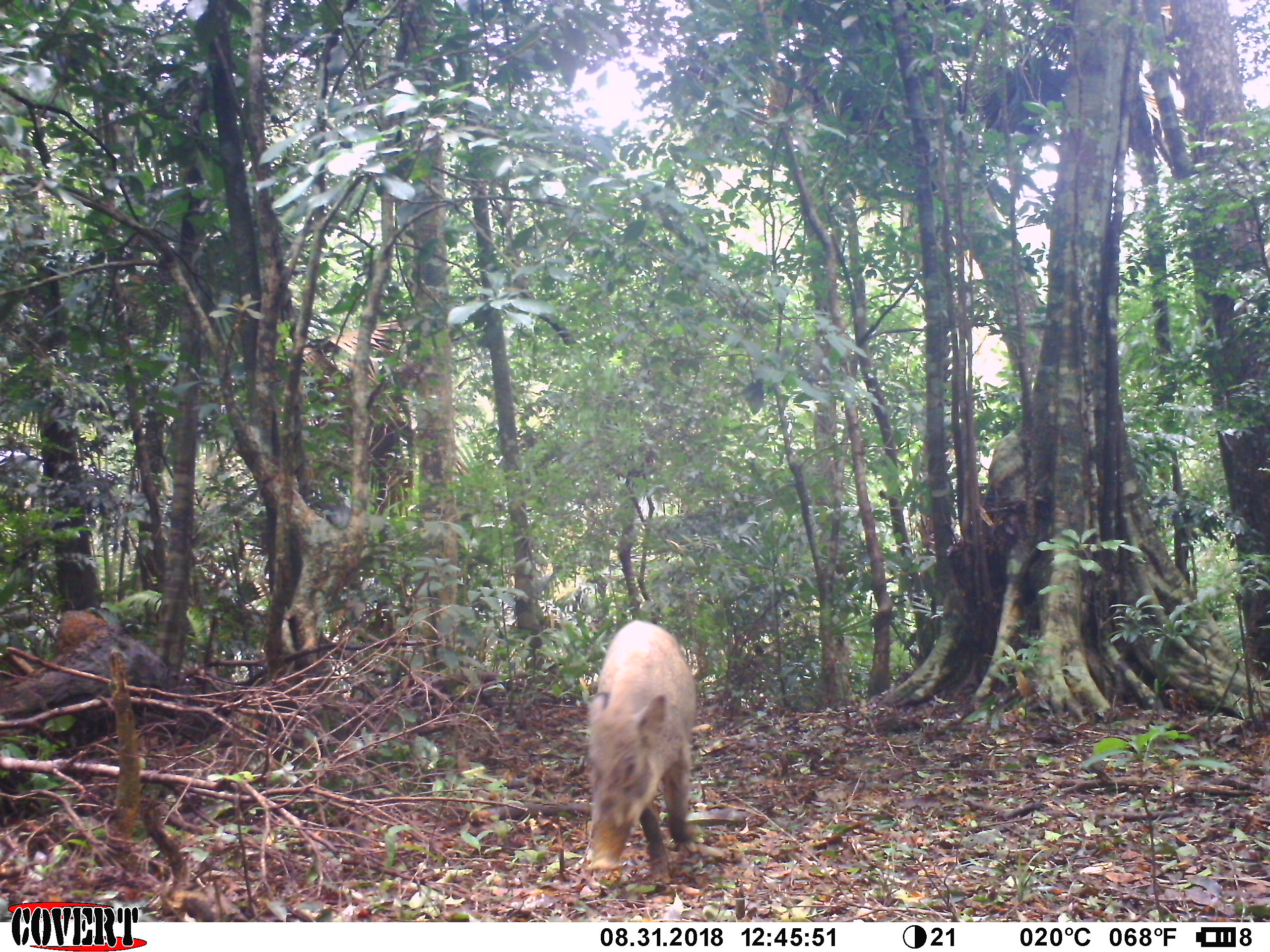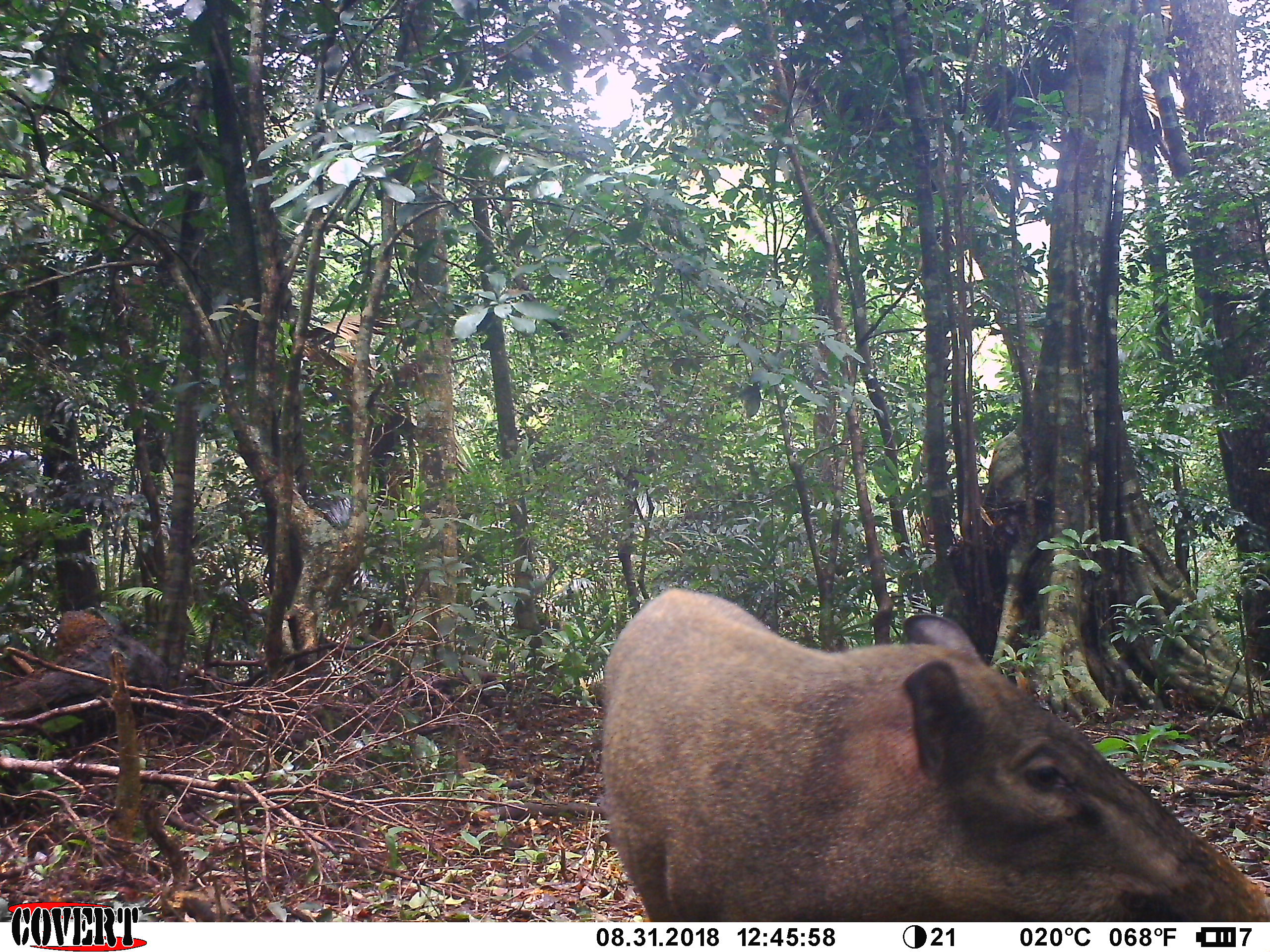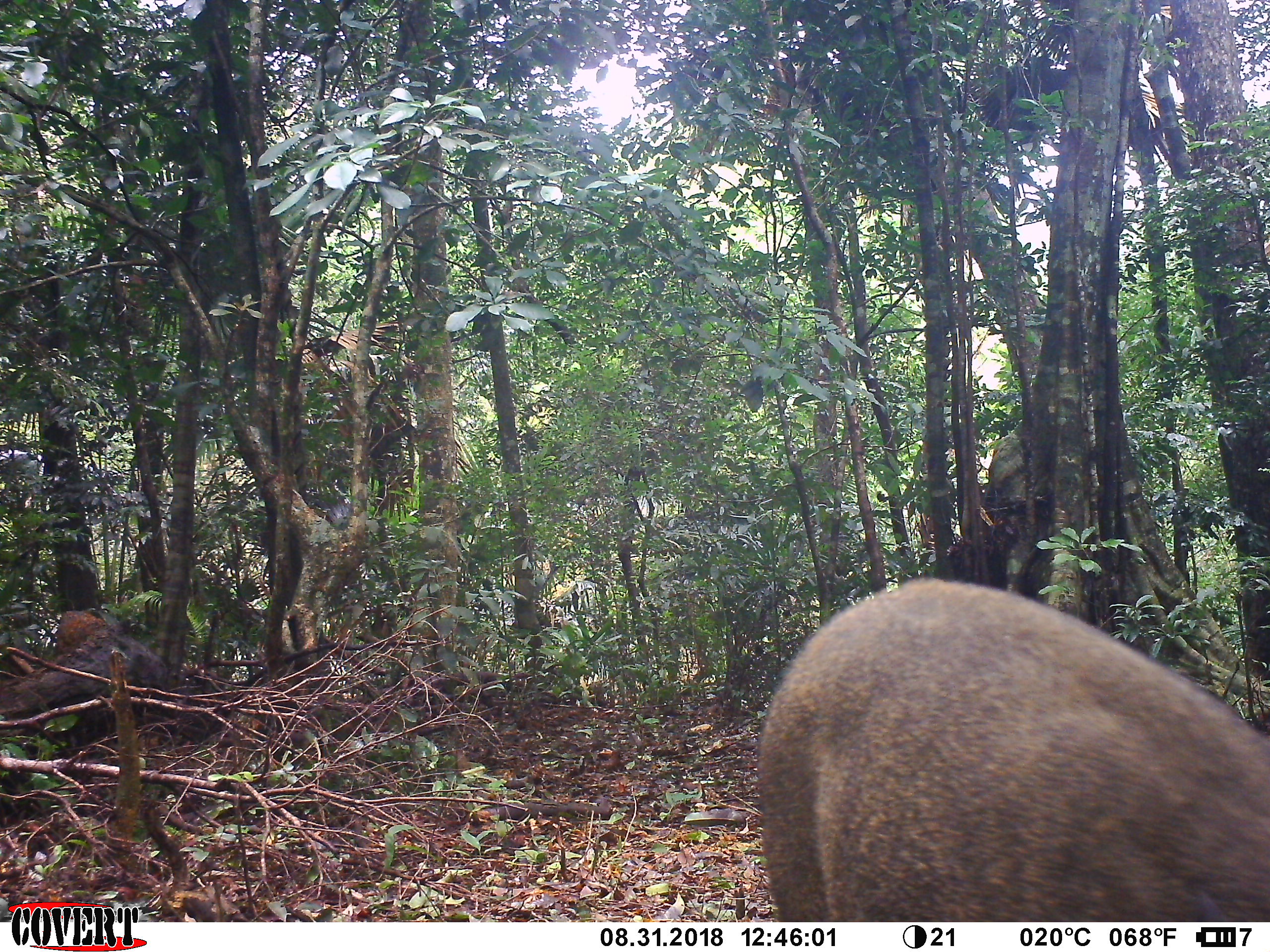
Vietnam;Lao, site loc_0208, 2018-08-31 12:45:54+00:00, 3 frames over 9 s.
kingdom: Animalia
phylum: Chordata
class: Mammalia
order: Artiodactyla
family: Suidae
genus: Sus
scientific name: Sus scrofa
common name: eurasian wild pig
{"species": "eurasian wild pig (Sus scrofa)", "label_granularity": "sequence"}